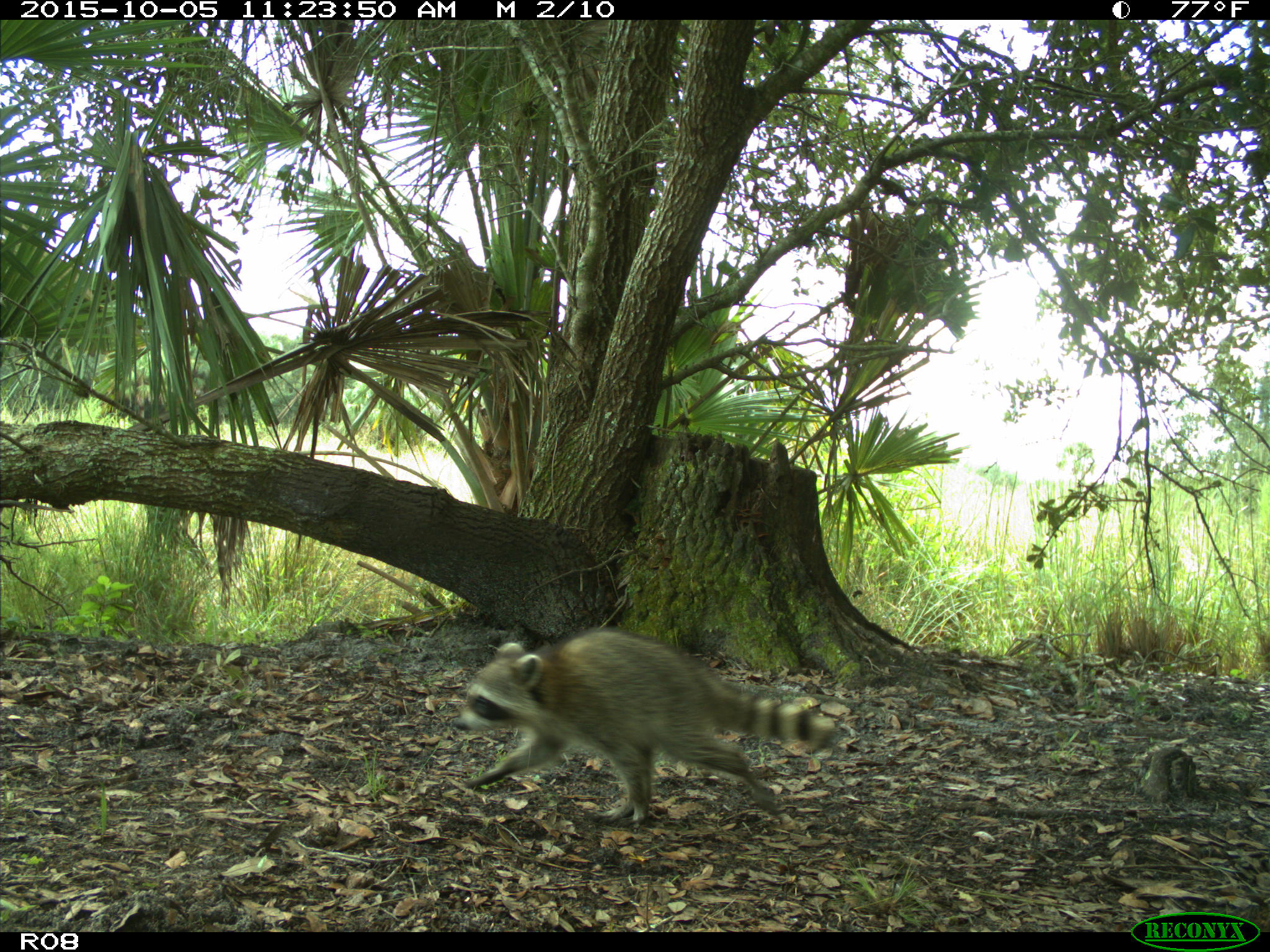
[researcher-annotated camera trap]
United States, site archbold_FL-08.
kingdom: Animalia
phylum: Chordata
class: Mammalia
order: Carnivora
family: Procyonidae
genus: Procyon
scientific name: Procyon lotor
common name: common raccoon